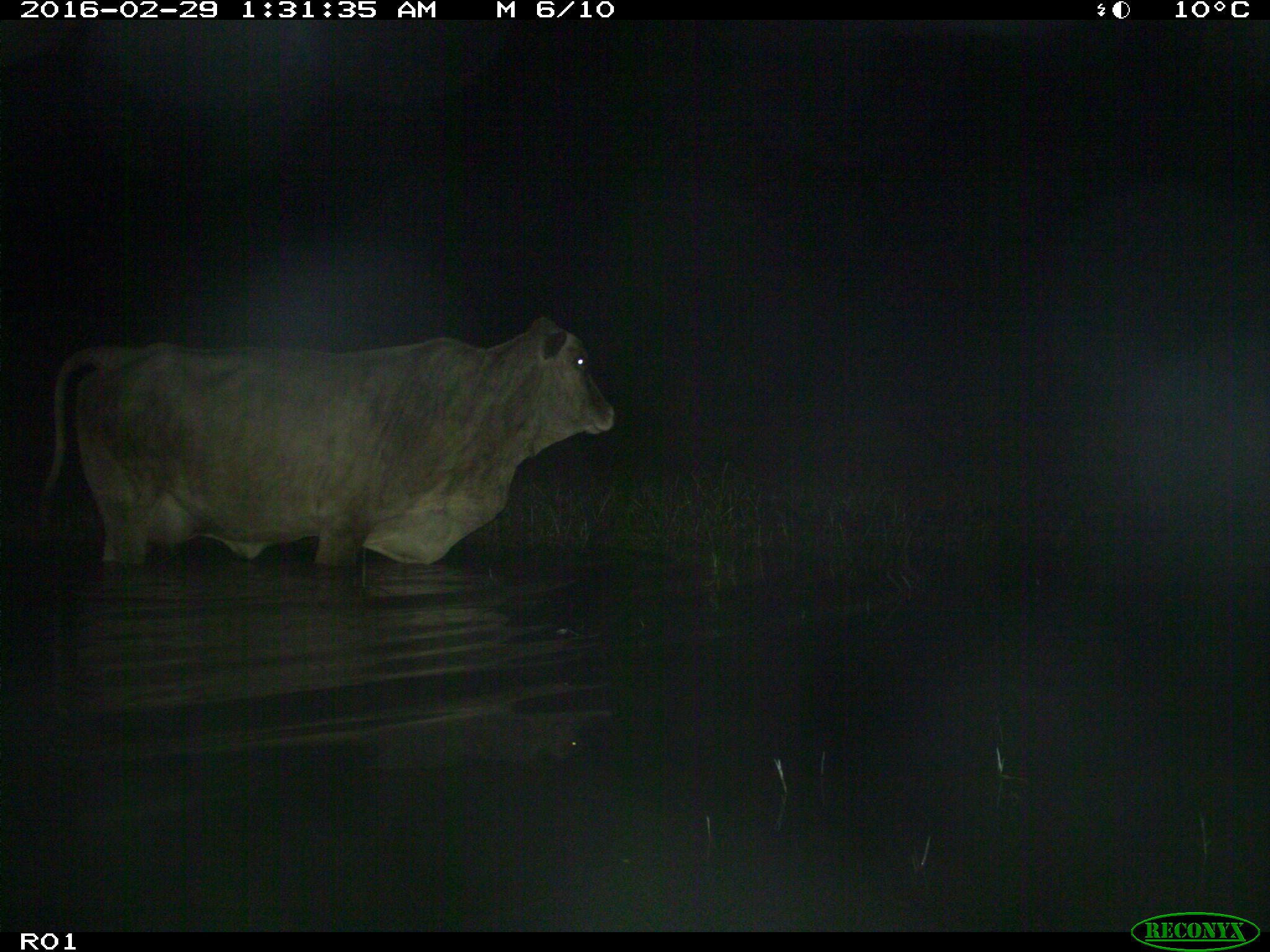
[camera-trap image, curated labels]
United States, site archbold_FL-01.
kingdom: Animalia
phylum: Chordata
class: Mammalia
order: Artiodactyla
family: Bovidae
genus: Bos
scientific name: Bos taurus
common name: domestic cow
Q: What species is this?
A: Bos taurus (domestic cow).